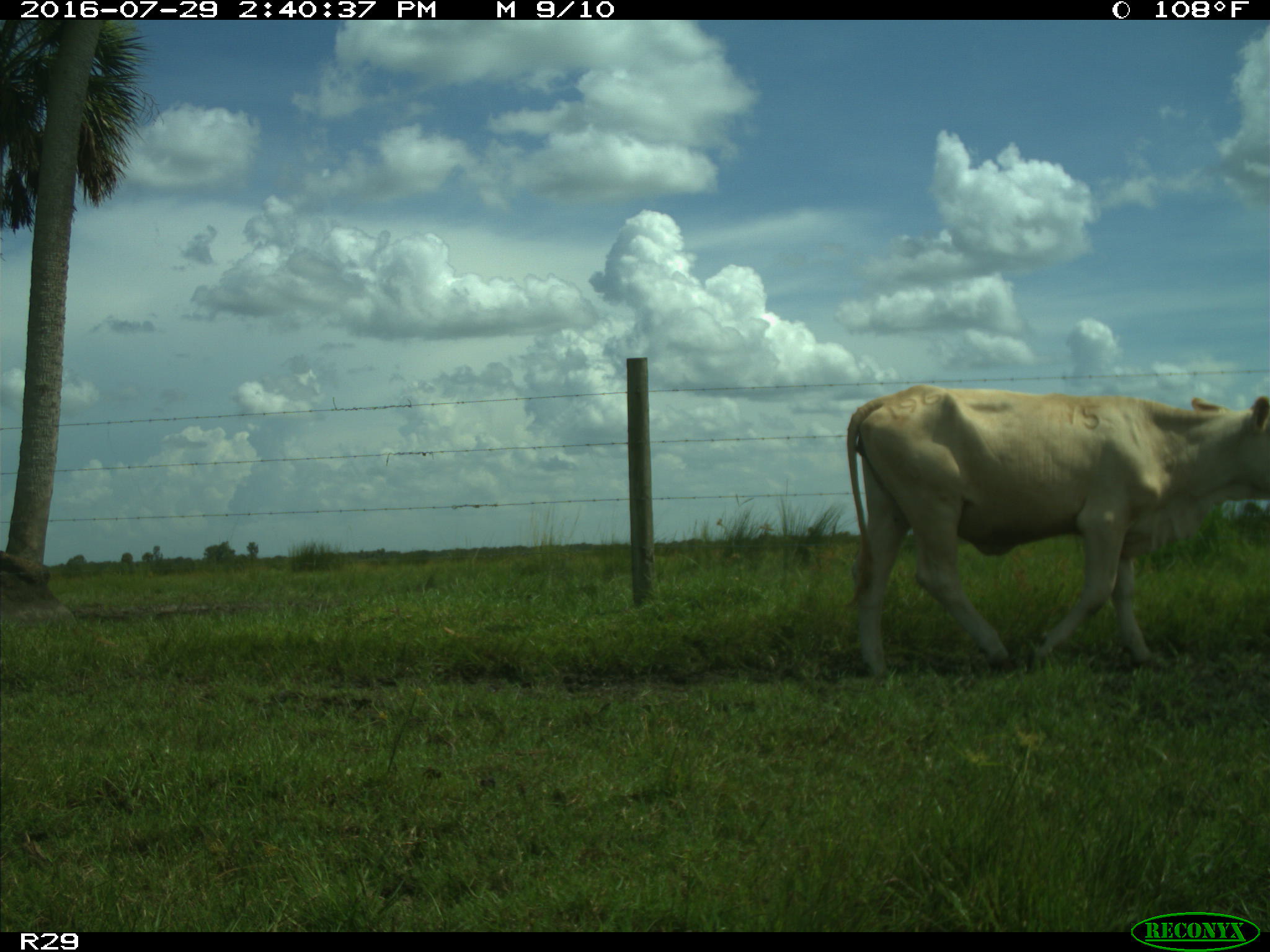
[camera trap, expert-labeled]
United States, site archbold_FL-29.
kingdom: Animalia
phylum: Chordata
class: Mammalia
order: Artiodactyla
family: Bovidae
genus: Bos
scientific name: Bos taurus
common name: domestic cow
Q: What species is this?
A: Bos taurus (domestic cow).